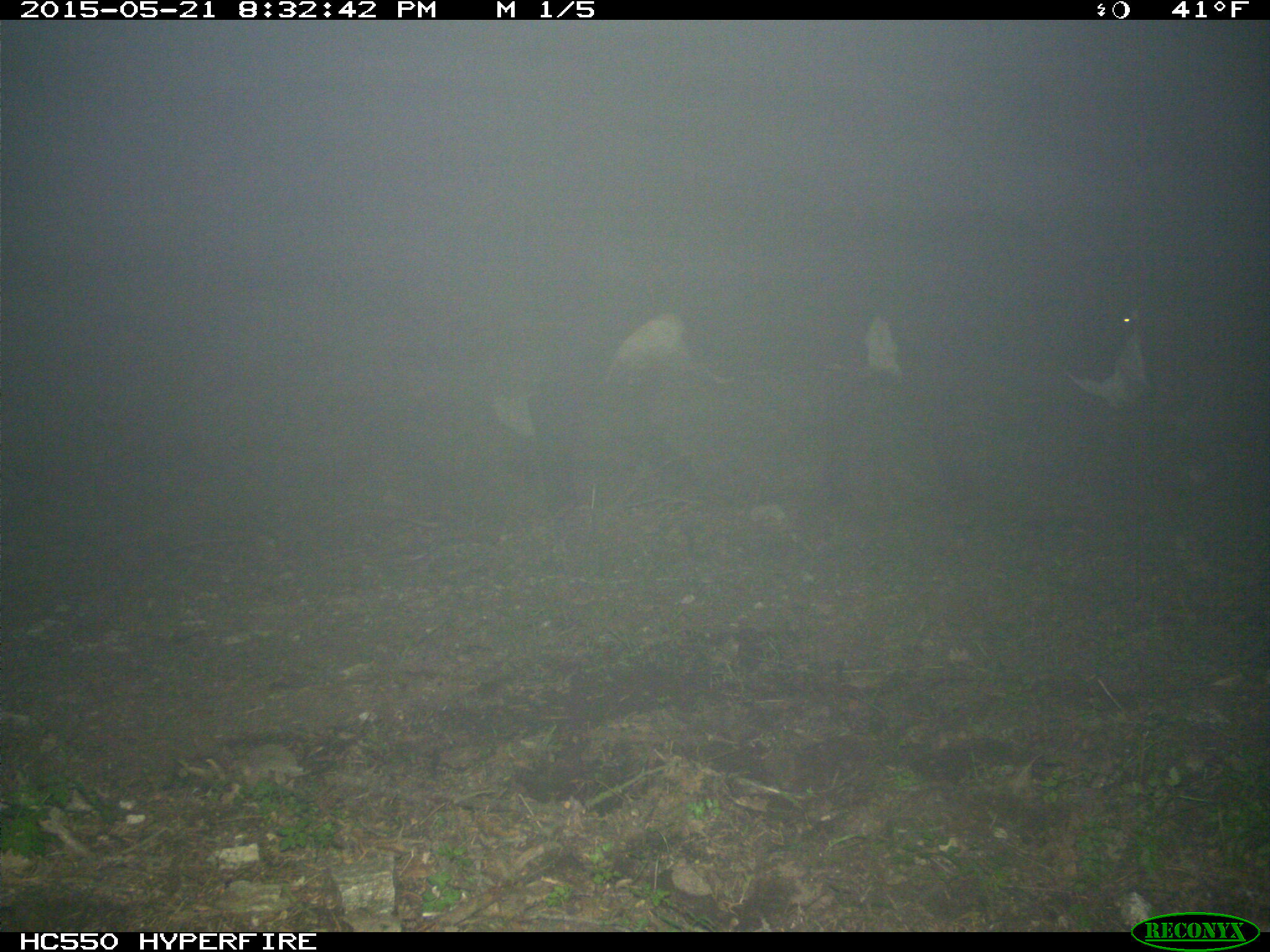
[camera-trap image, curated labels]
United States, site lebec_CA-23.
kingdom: Animalia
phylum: Chordata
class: Mammalia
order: Artiodactyla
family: Bovidae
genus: Bos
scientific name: Bos taurus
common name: domestic cow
Bos taurus (domestic cow).